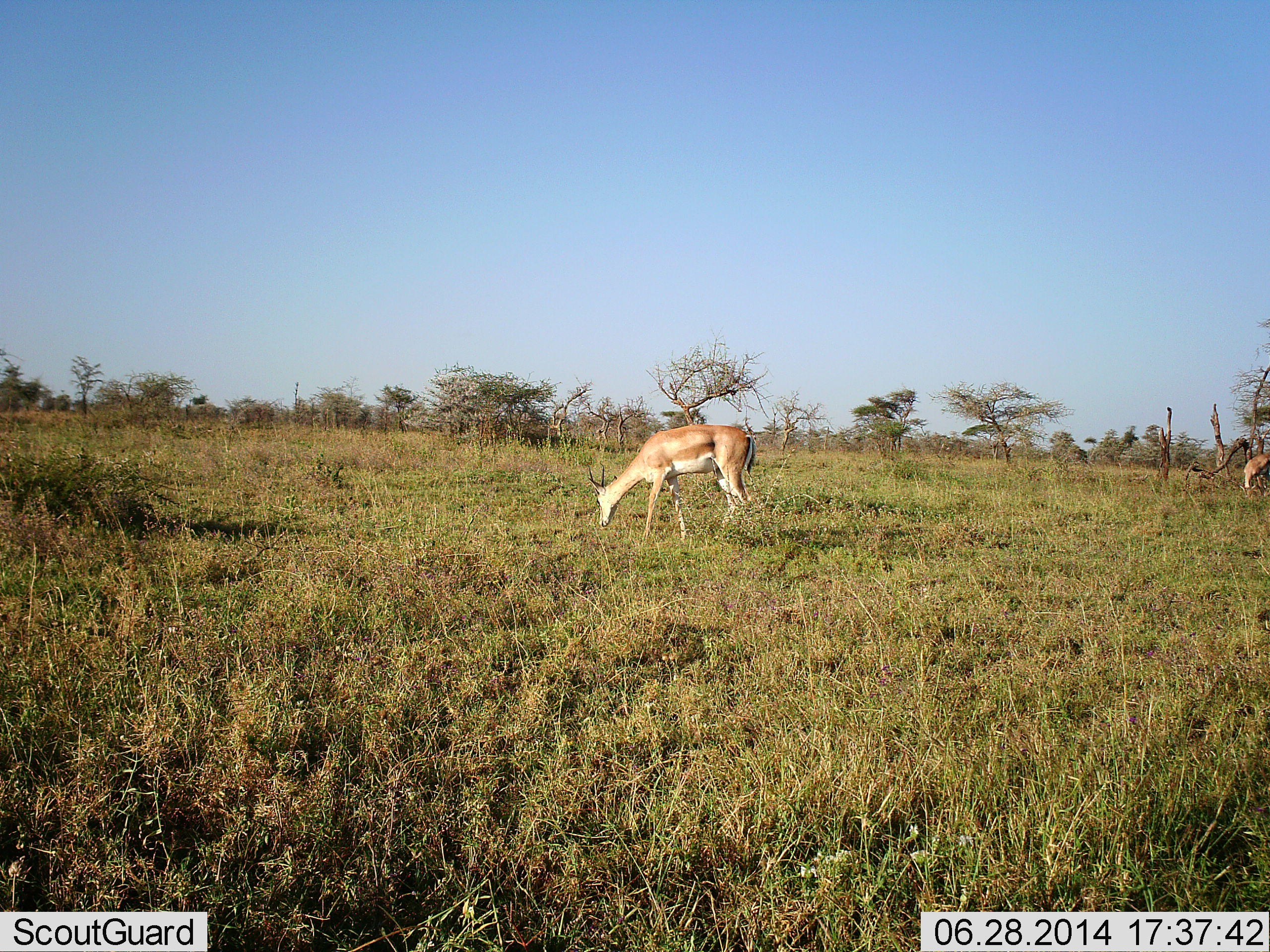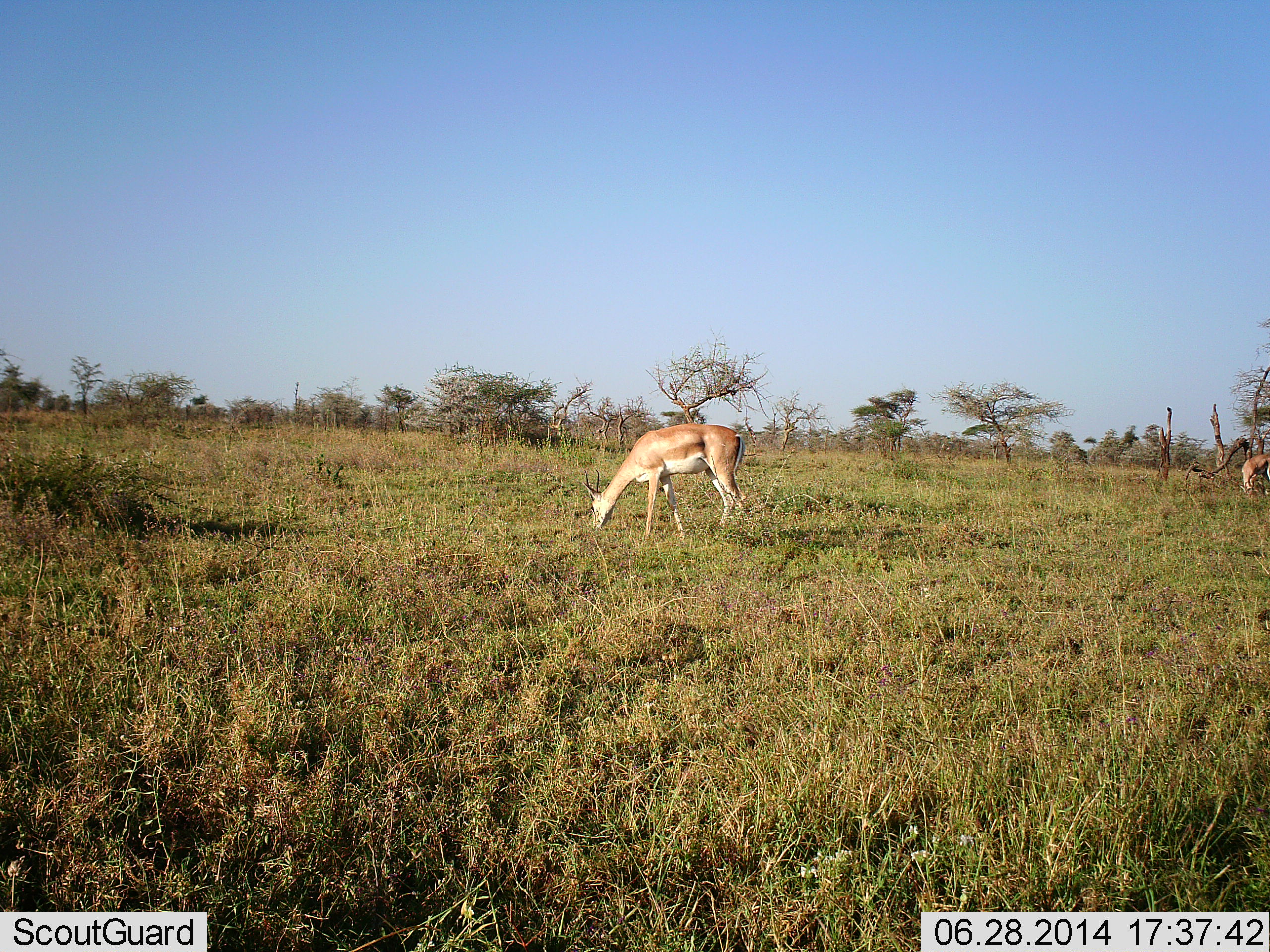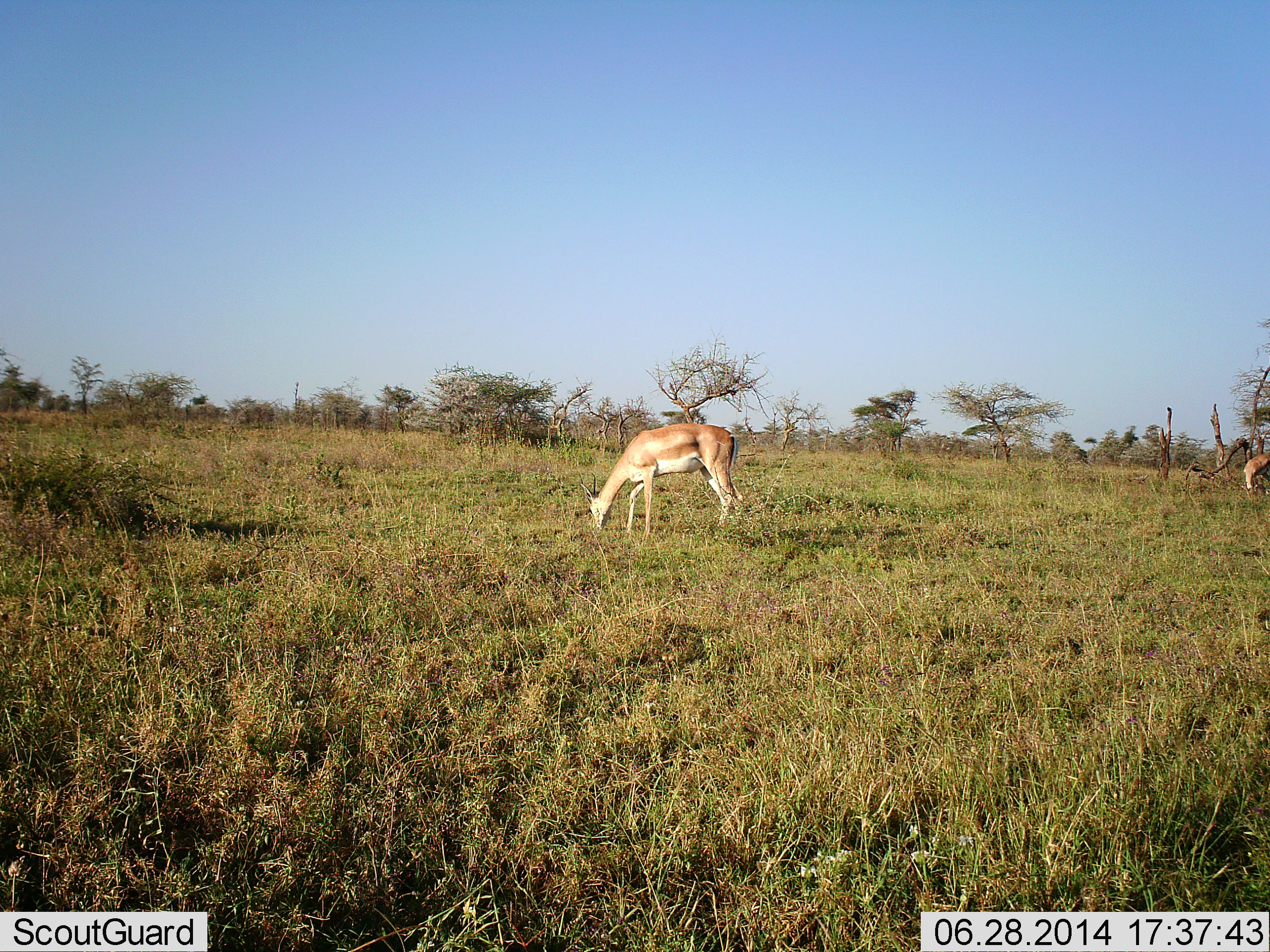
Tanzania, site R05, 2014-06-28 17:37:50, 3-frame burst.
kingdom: Animalia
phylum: Chordata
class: Mammalia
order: Artiodactyla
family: Bovidae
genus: Nanger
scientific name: Nanger granti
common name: grant's gazelle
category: gazellegrants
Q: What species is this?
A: Gazellegrants (grant's gazelle) (Nanger granti).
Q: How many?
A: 1.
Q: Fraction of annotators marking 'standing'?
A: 20%.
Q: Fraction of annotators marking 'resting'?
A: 0%.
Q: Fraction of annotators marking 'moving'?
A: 0%.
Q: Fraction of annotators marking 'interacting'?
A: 0%.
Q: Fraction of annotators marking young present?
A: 0%.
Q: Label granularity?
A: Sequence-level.